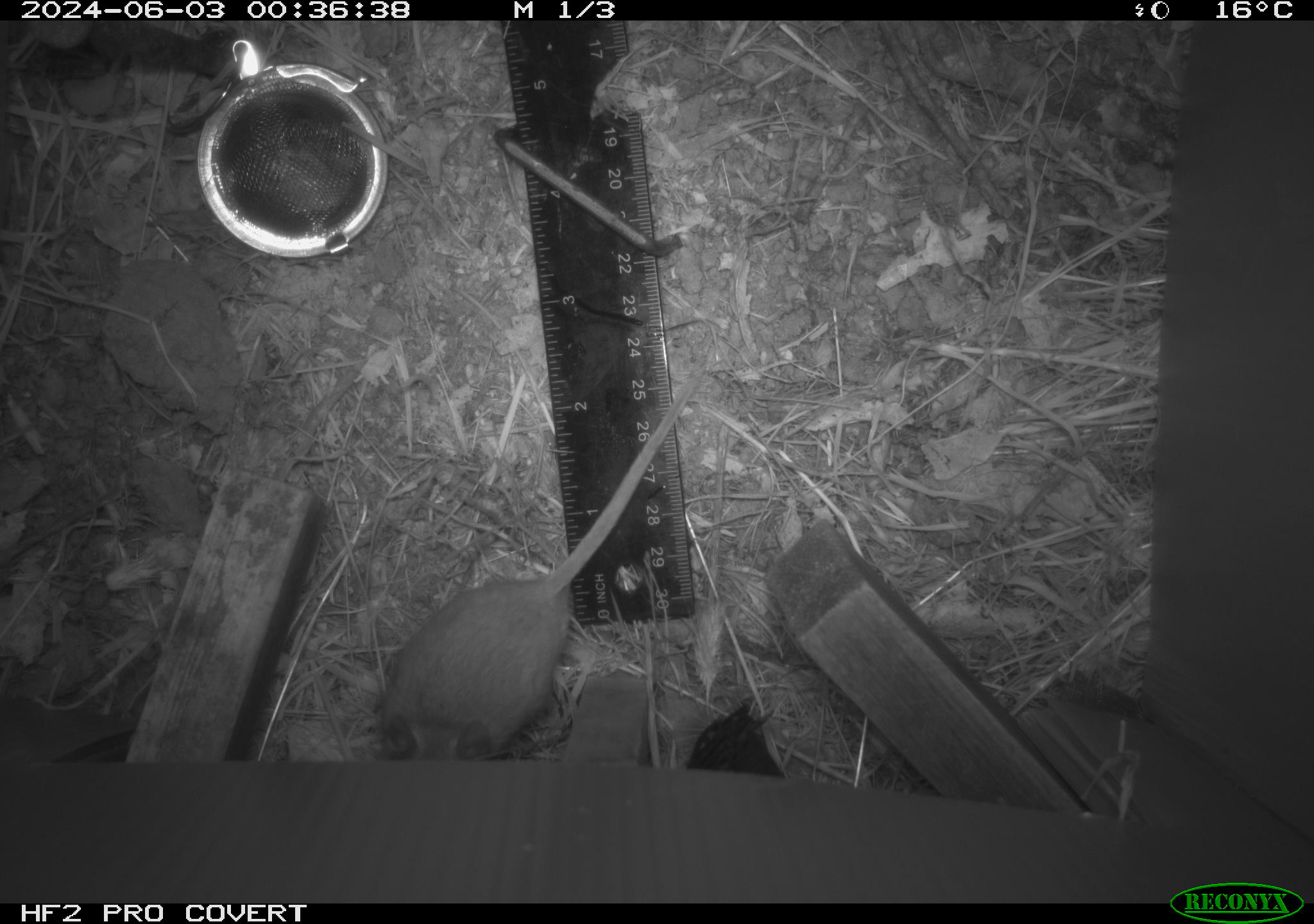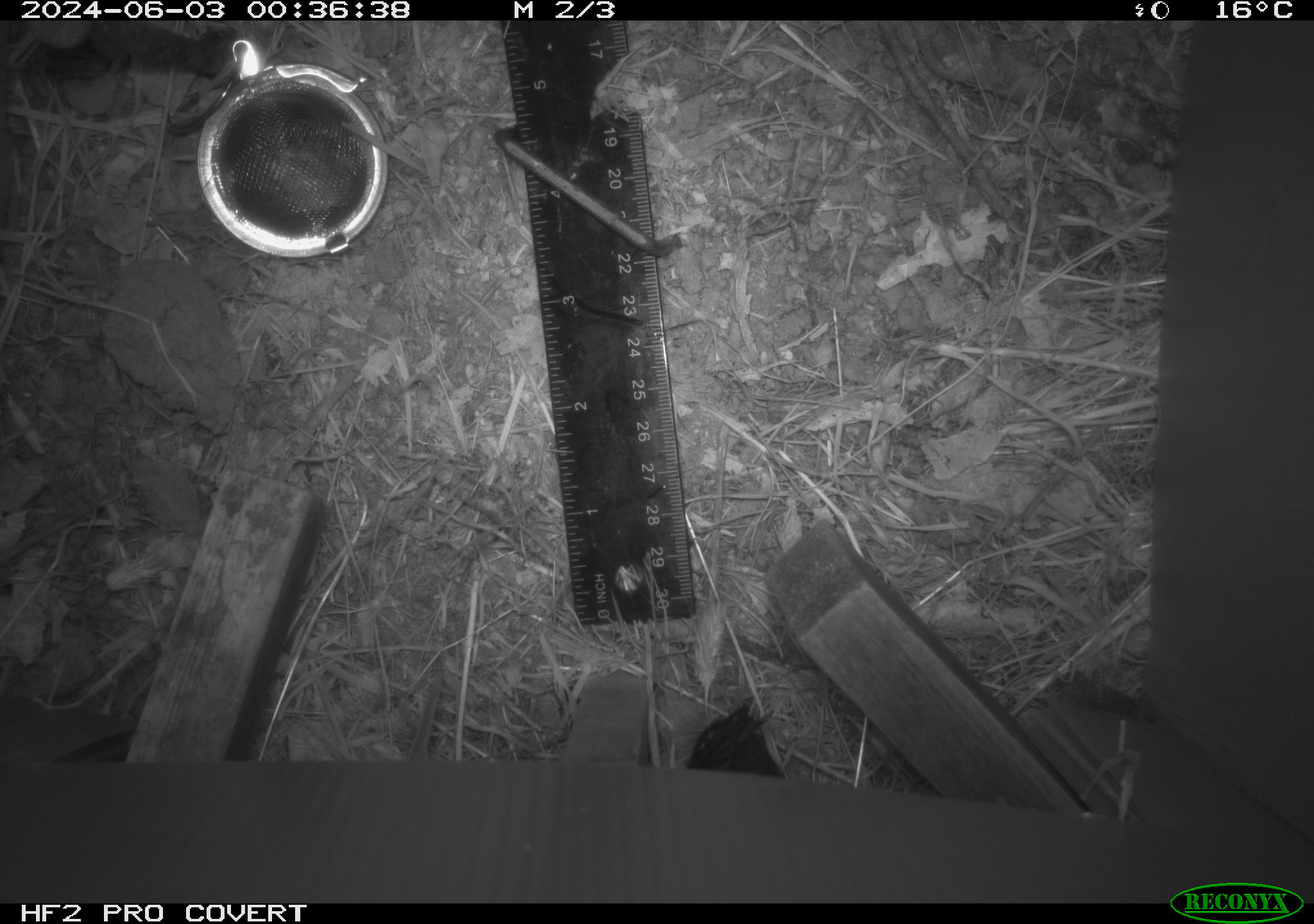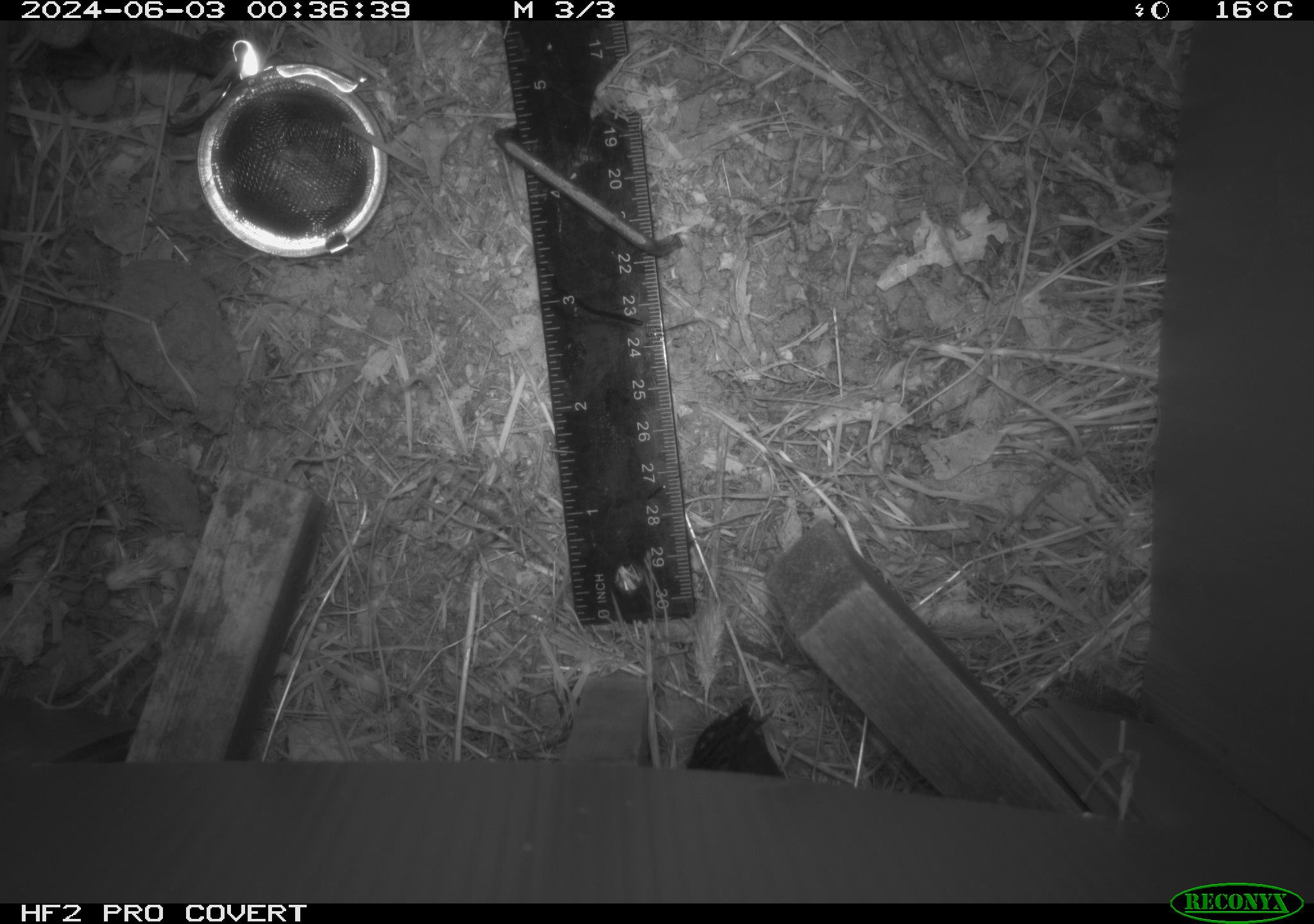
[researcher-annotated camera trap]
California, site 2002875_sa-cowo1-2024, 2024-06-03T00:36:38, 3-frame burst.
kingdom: Animalia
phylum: Chordata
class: Mammalia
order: Rodentia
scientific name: Rodentia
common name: mouse species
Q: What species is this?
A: Mouse species (Rodentia).